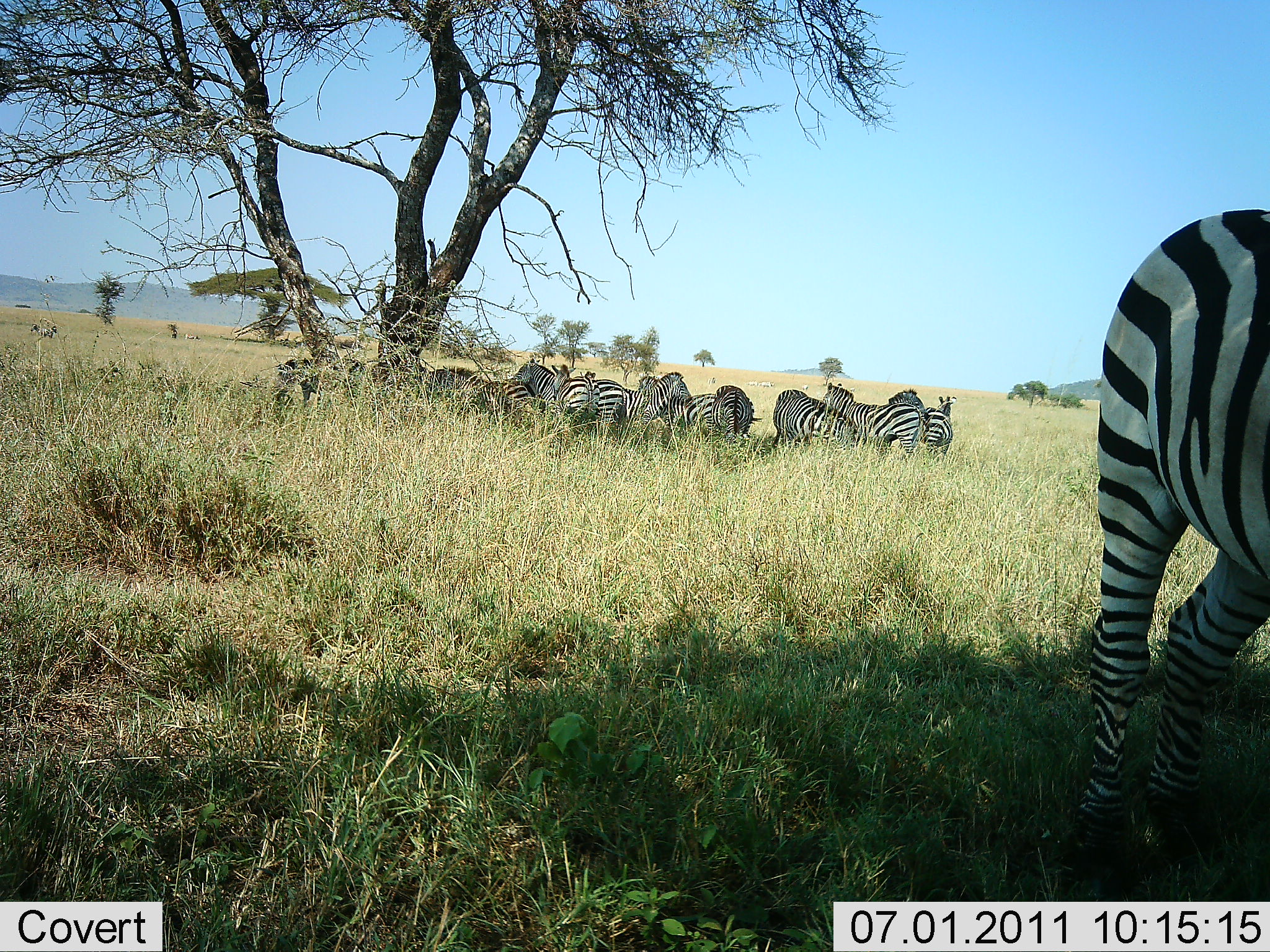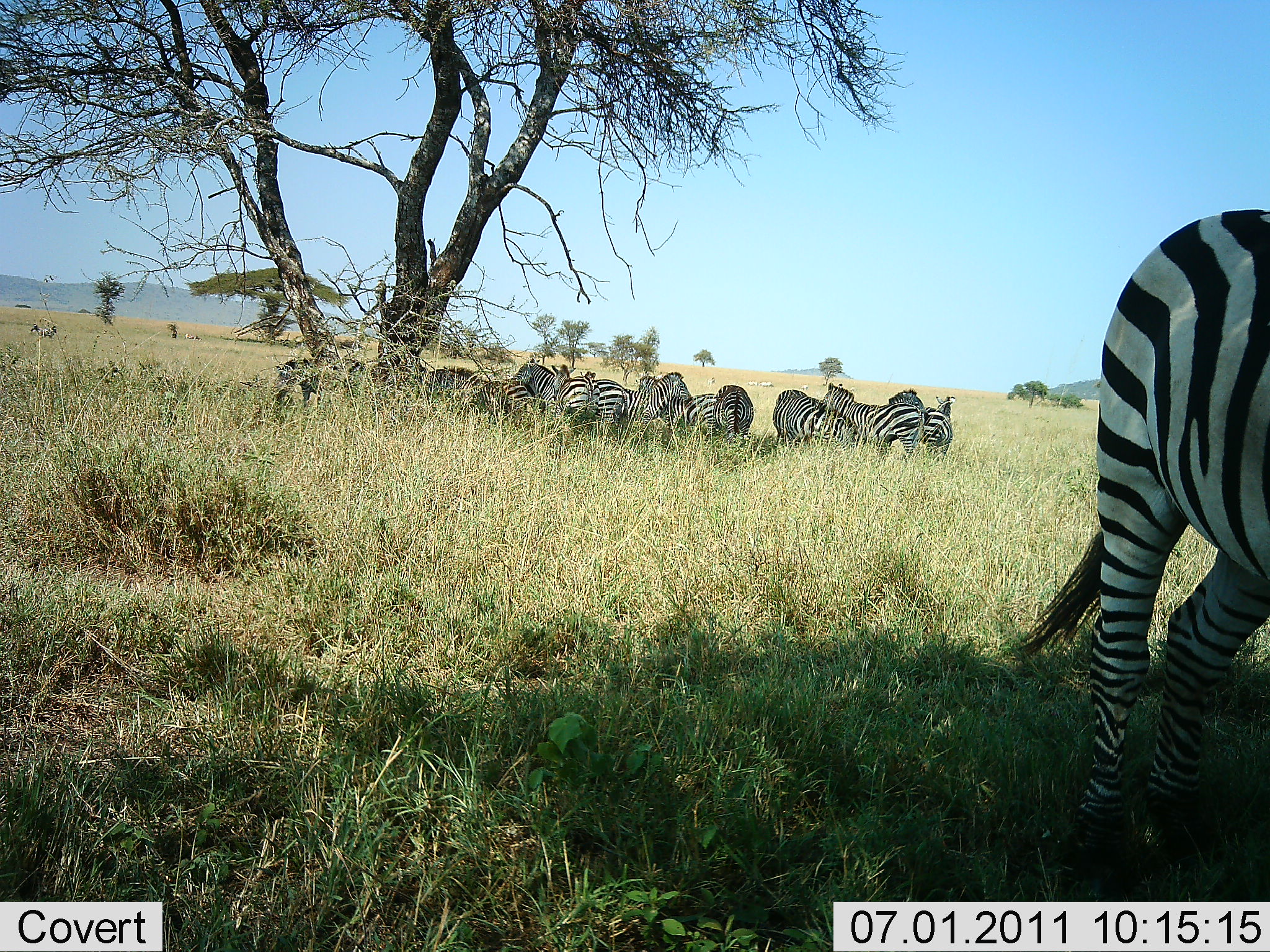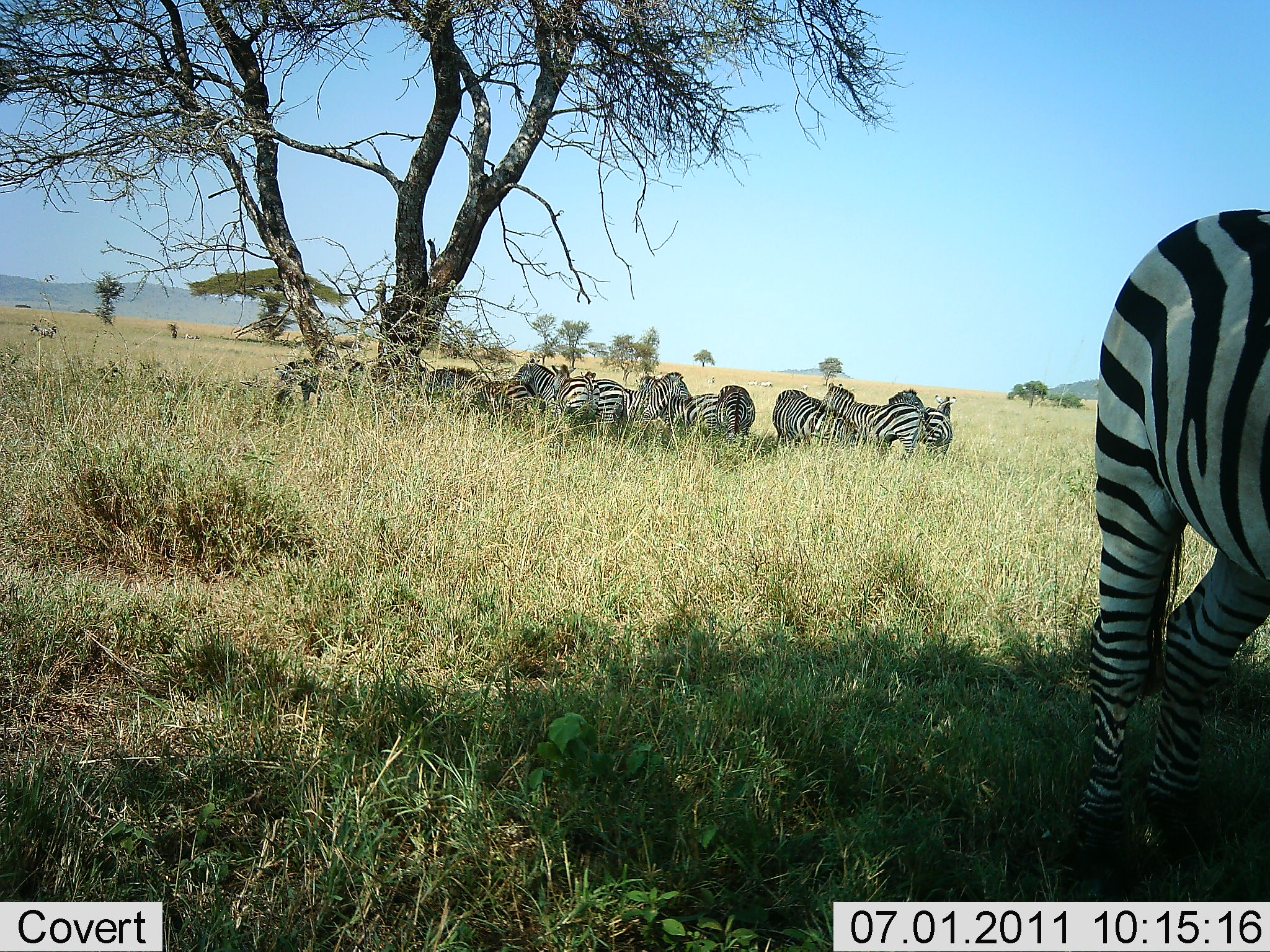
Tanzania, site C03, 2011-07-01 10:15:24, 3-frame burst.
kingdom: Animalia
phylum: Chordata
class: Mammalia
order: Perissodactyla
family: Equidae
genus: Equus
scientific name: Equus quagga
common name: plains zebra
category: zebra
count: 11-50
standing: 62%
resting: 46%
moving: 0%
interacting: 0%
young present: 0%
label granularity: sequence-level